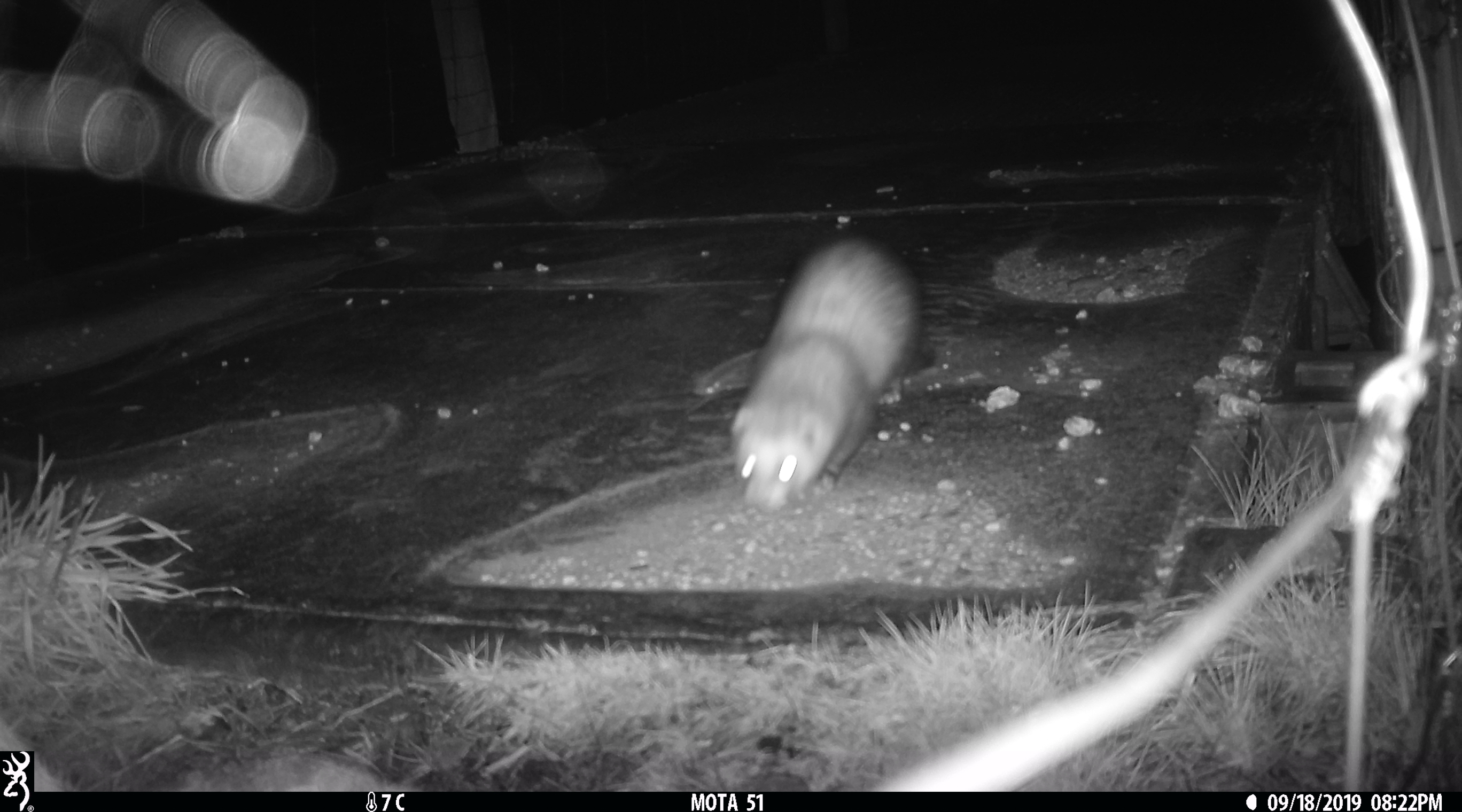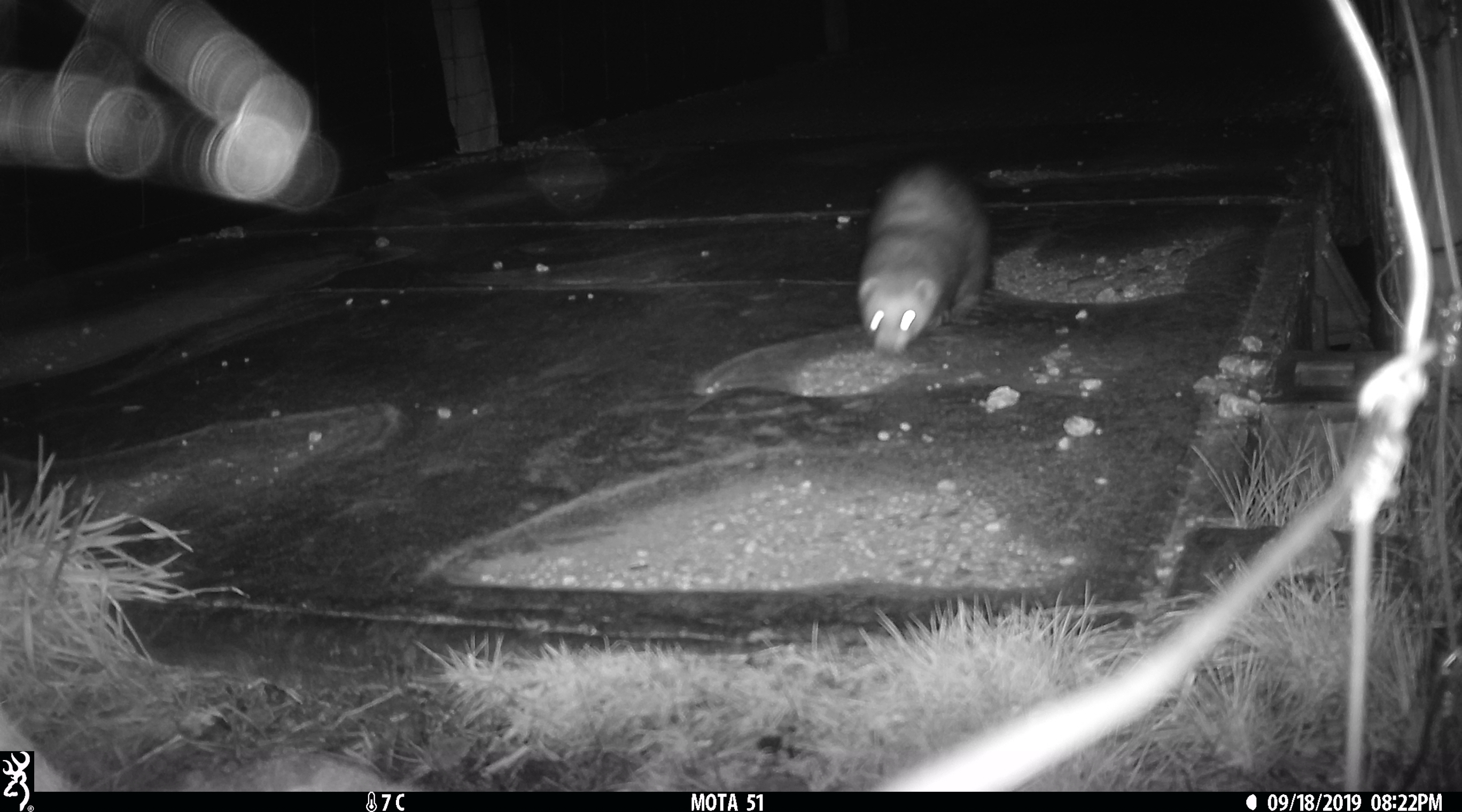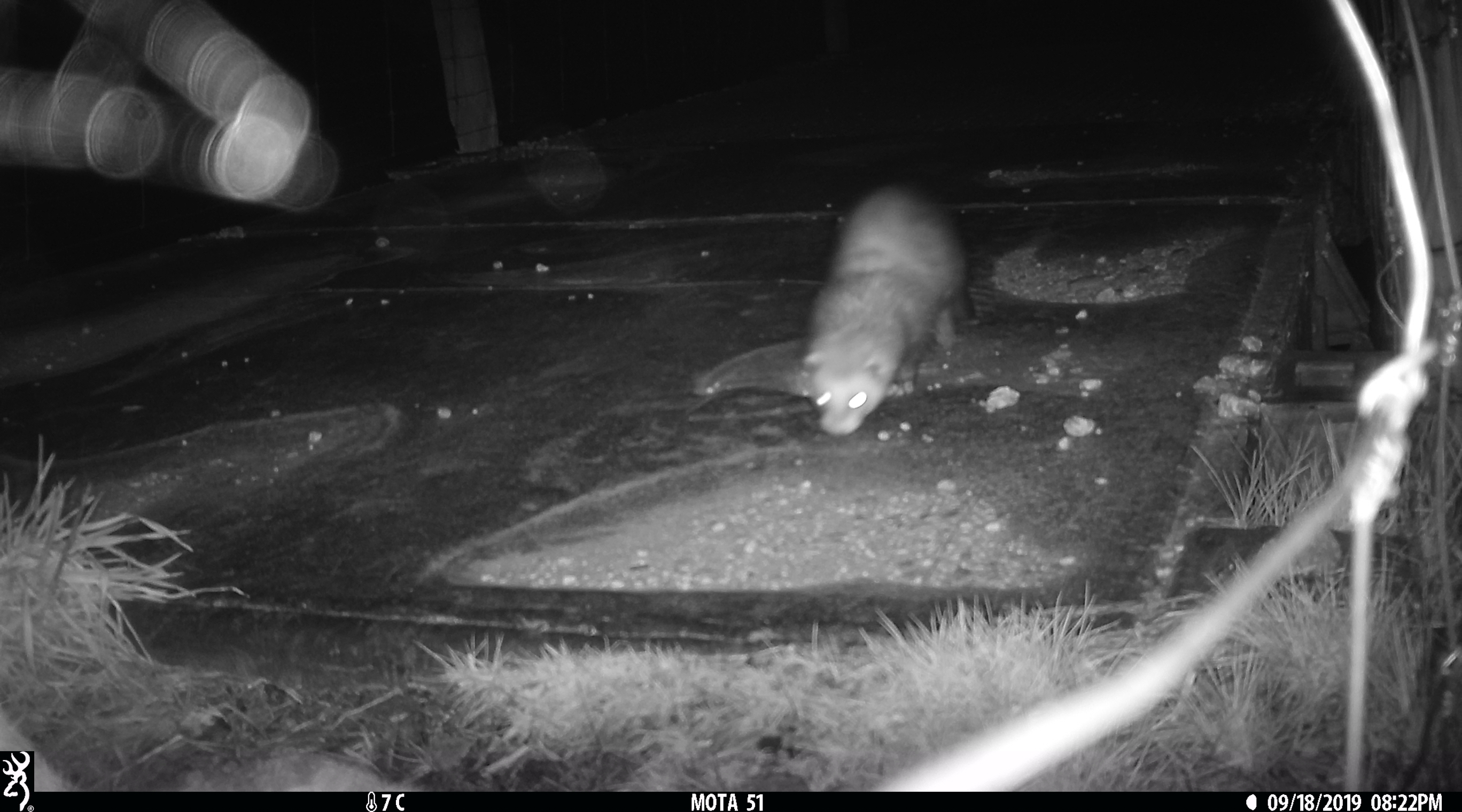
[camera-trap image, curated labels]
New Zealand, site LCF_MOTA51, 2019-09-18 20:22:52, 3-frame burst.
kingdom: Animalia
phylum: Chordata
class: Mammalia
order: Carnivora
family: Mustelidae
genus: Mustela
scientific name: Mustela furo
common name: ferret